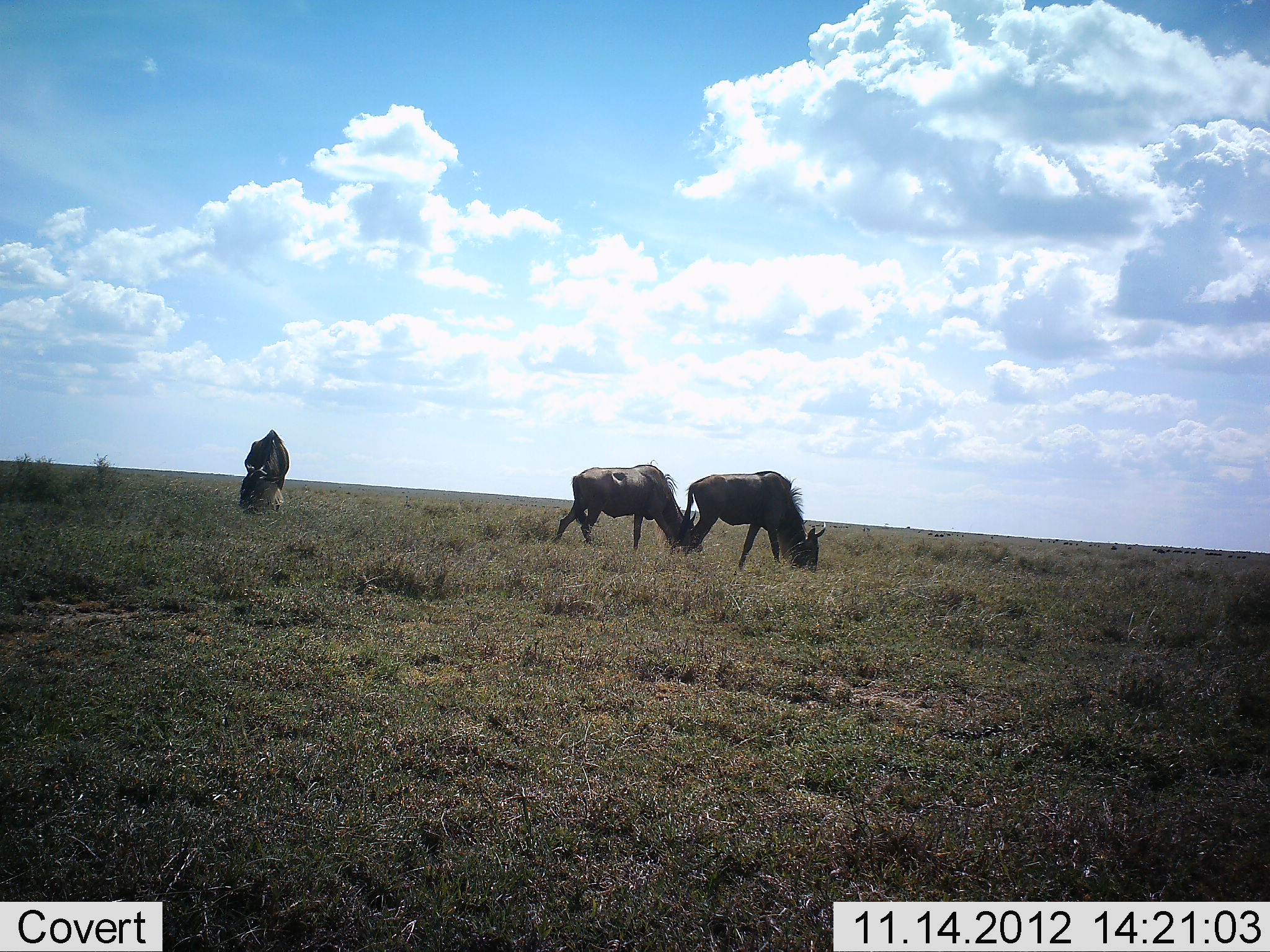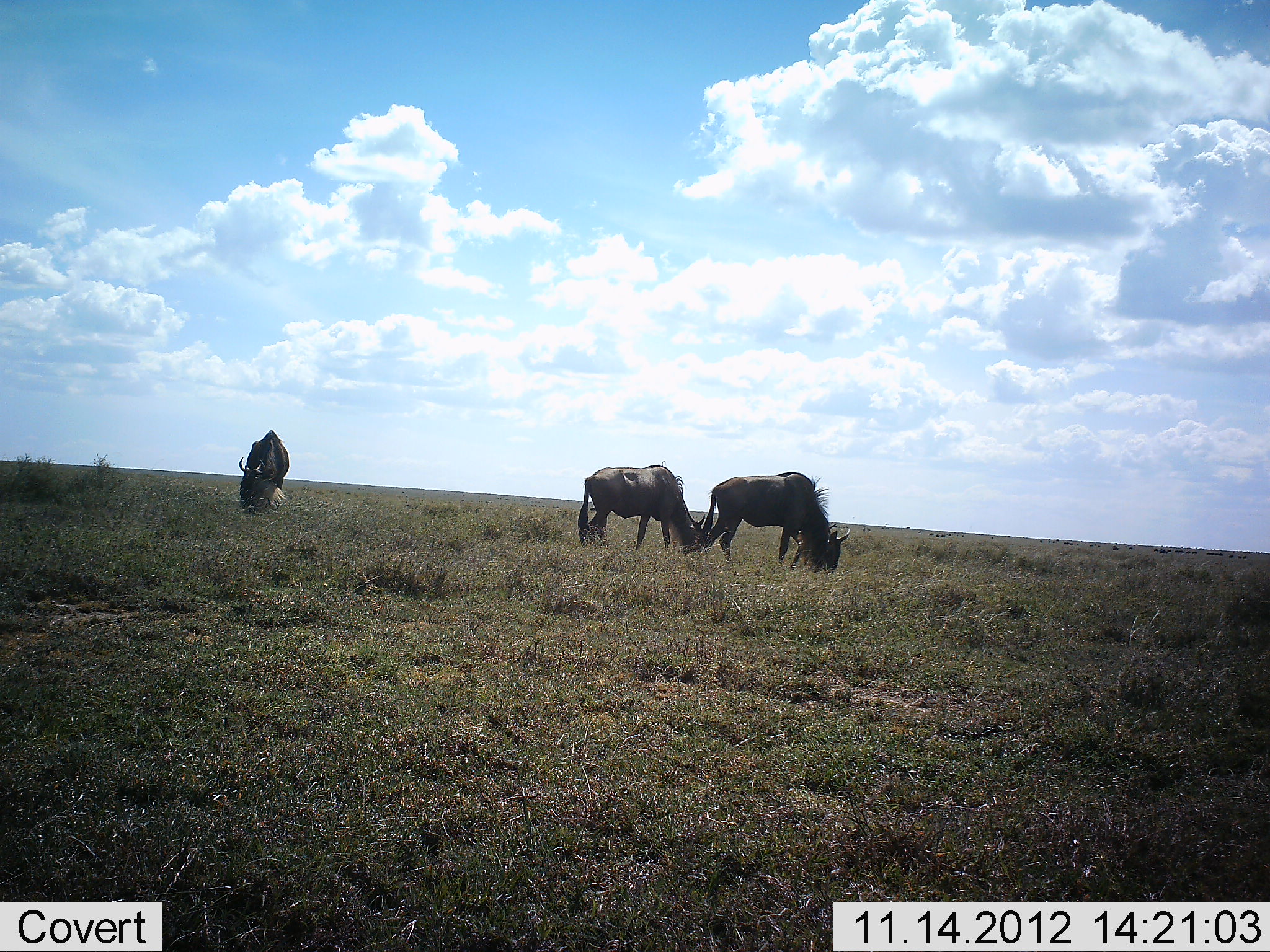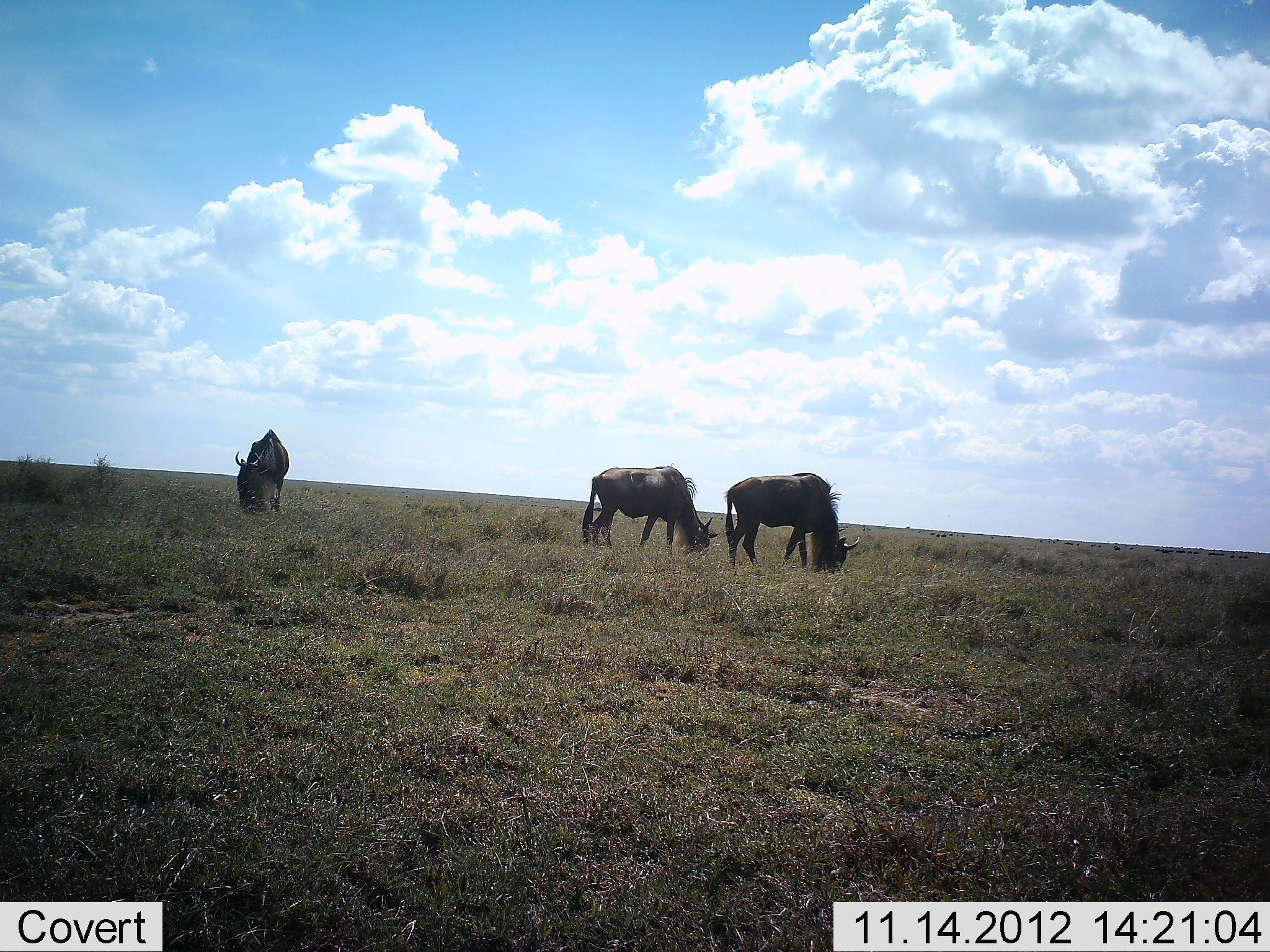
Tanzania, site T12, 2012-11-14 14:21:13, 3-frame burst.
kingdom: Animalia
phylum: Chordata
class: Mammalia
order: Artiodactyla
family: Bovidae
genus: Connochaetes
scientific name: Connochaetes taurinus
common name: blue wildebeest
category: wildebeest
Wildebeest (blue wildebeest) (Connochaetes taurinus), count 3. Behavior (volunteer vote fractions): standing 30%, resting 0%, moving 20%, interacting 0%. Young present (vote fraction): 0%. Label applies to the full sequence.